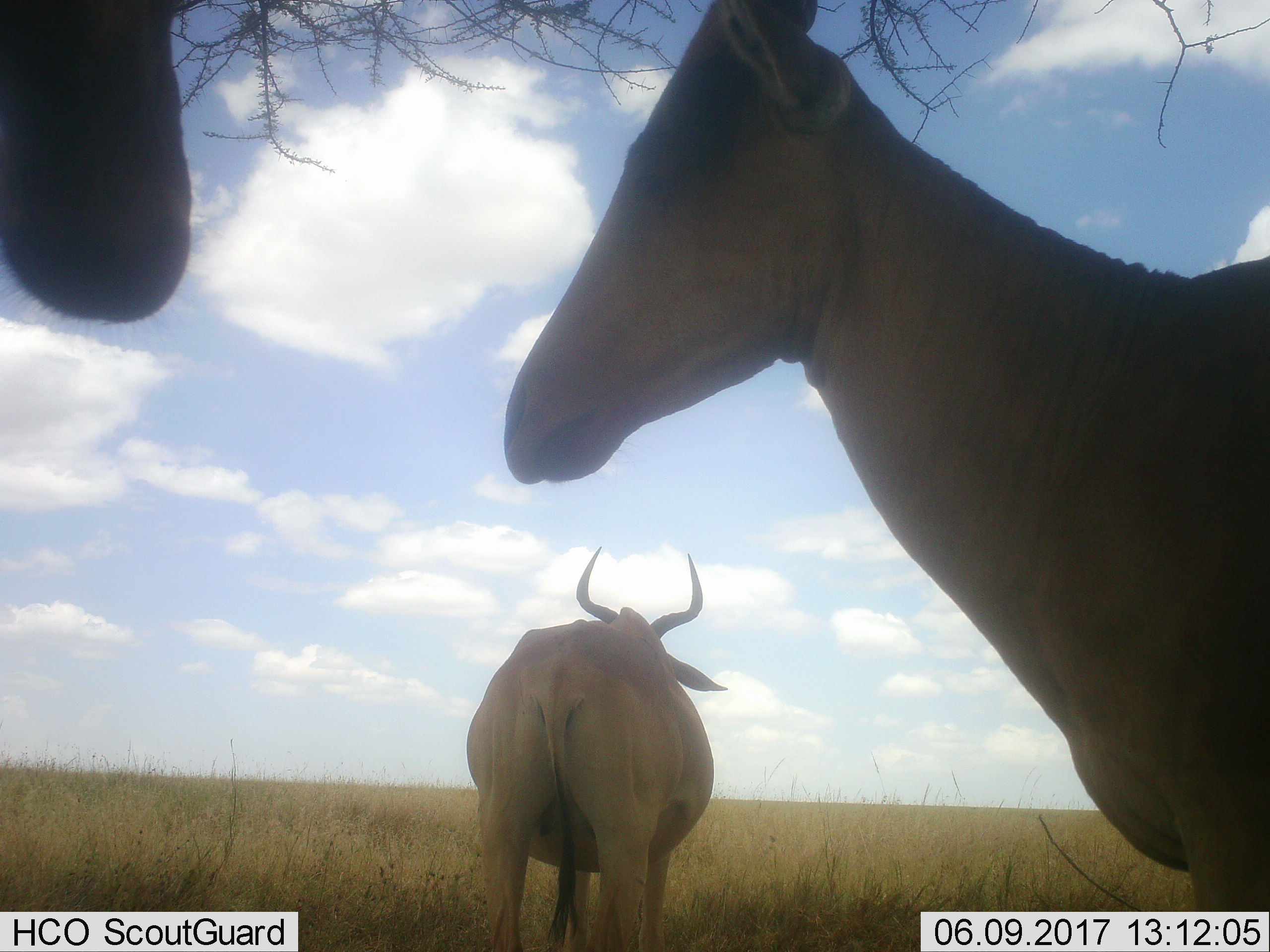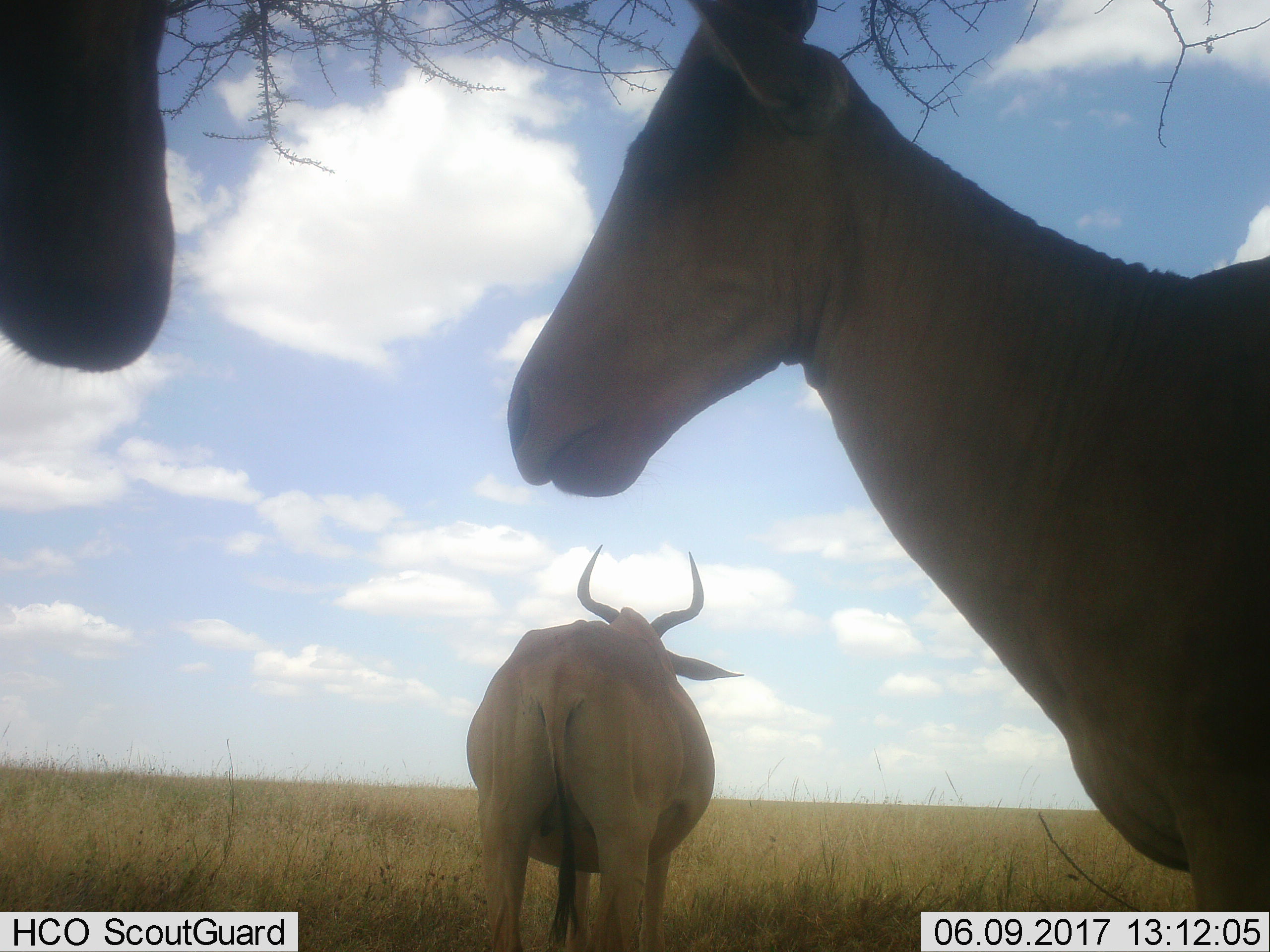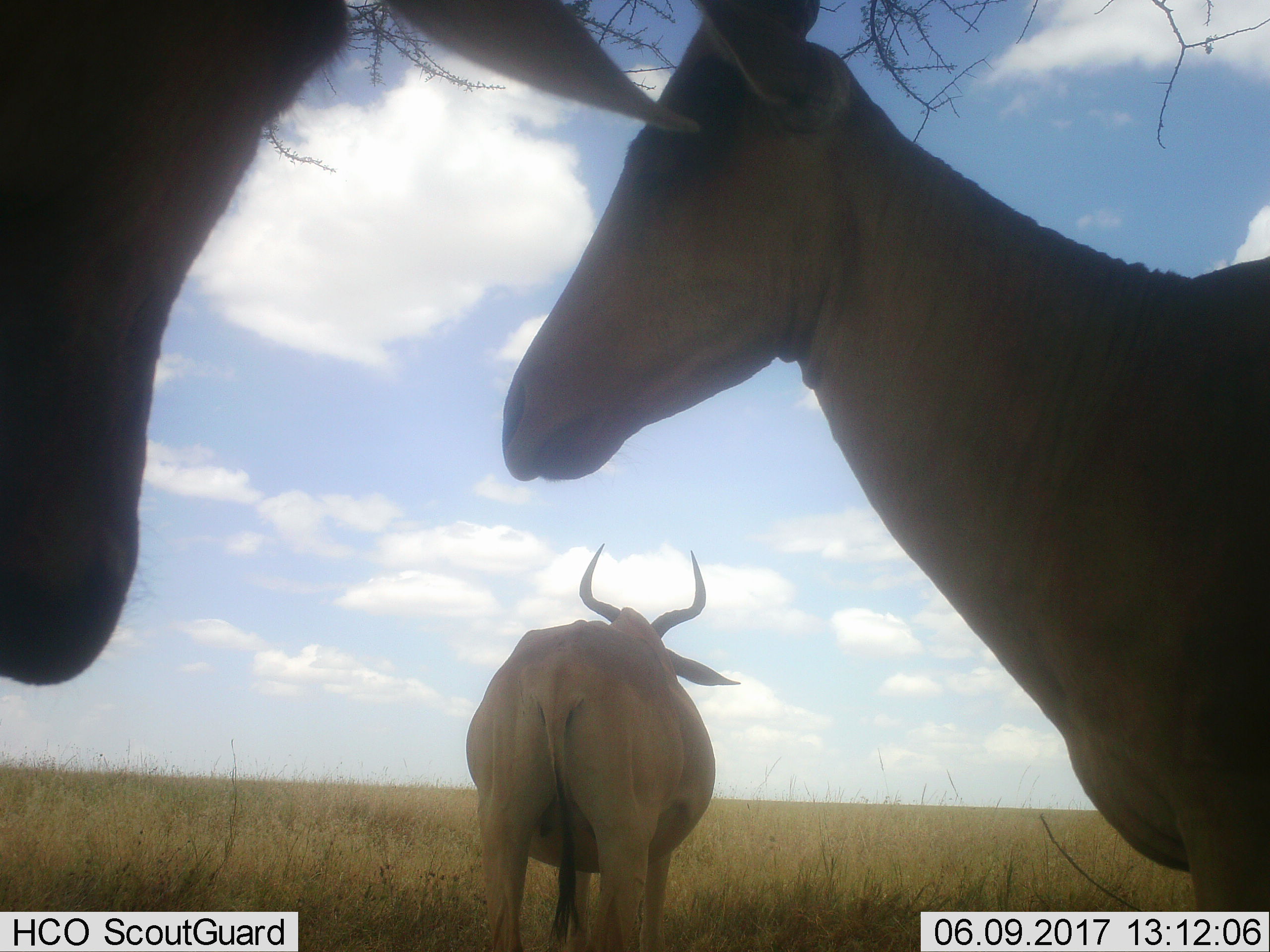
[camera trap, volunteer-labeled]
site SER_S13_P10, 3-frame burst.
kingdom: Animalia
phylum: Chordata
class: Mammalia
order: Artiodactyla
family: Bovidae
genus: Alcelaphus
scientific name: Alcelaphus buselaphus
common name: hartebeest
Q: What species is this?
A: Hartebeest (Alcelaphus buselaphus).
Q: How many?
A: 3.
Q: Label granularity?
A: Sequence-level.